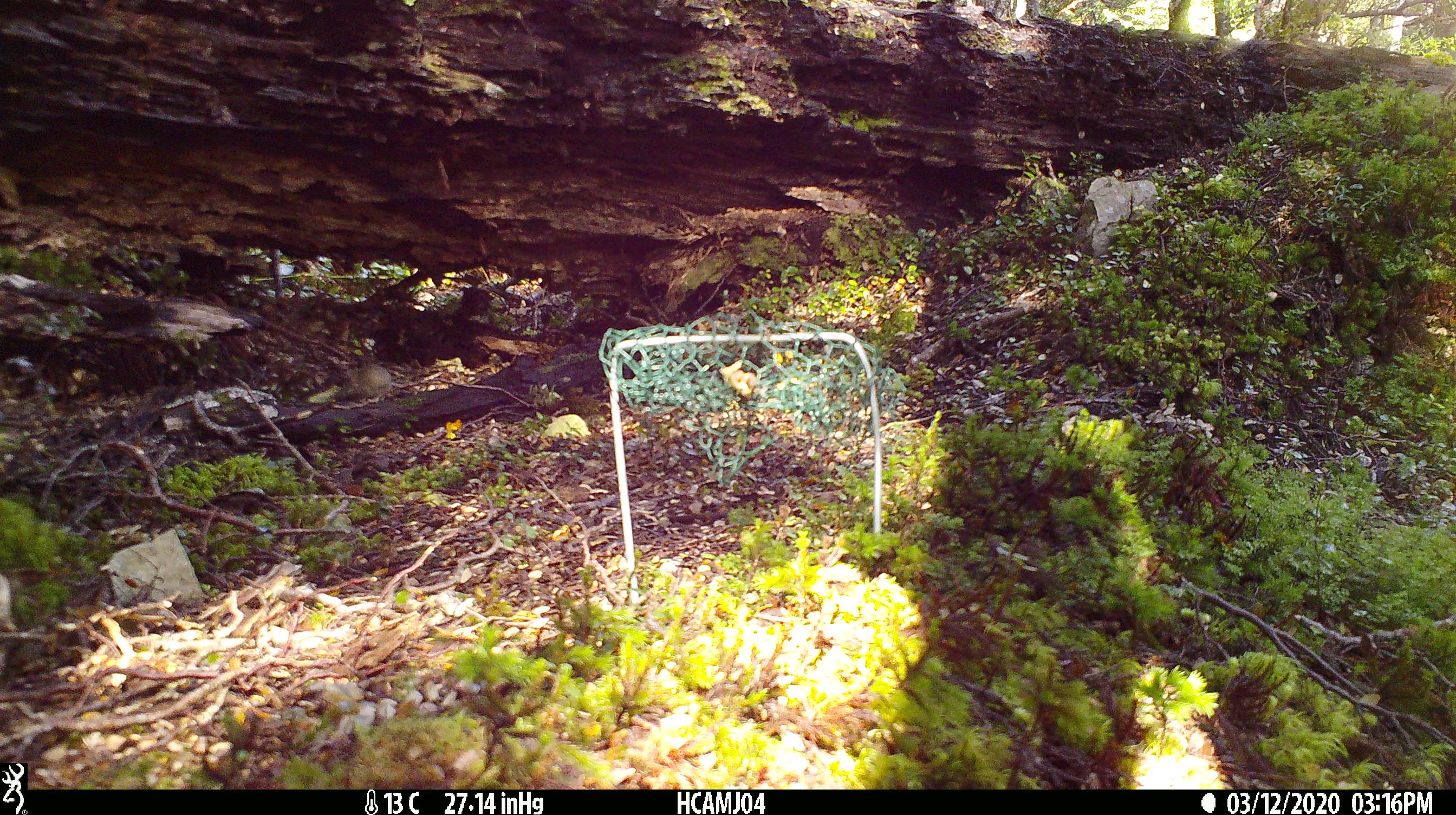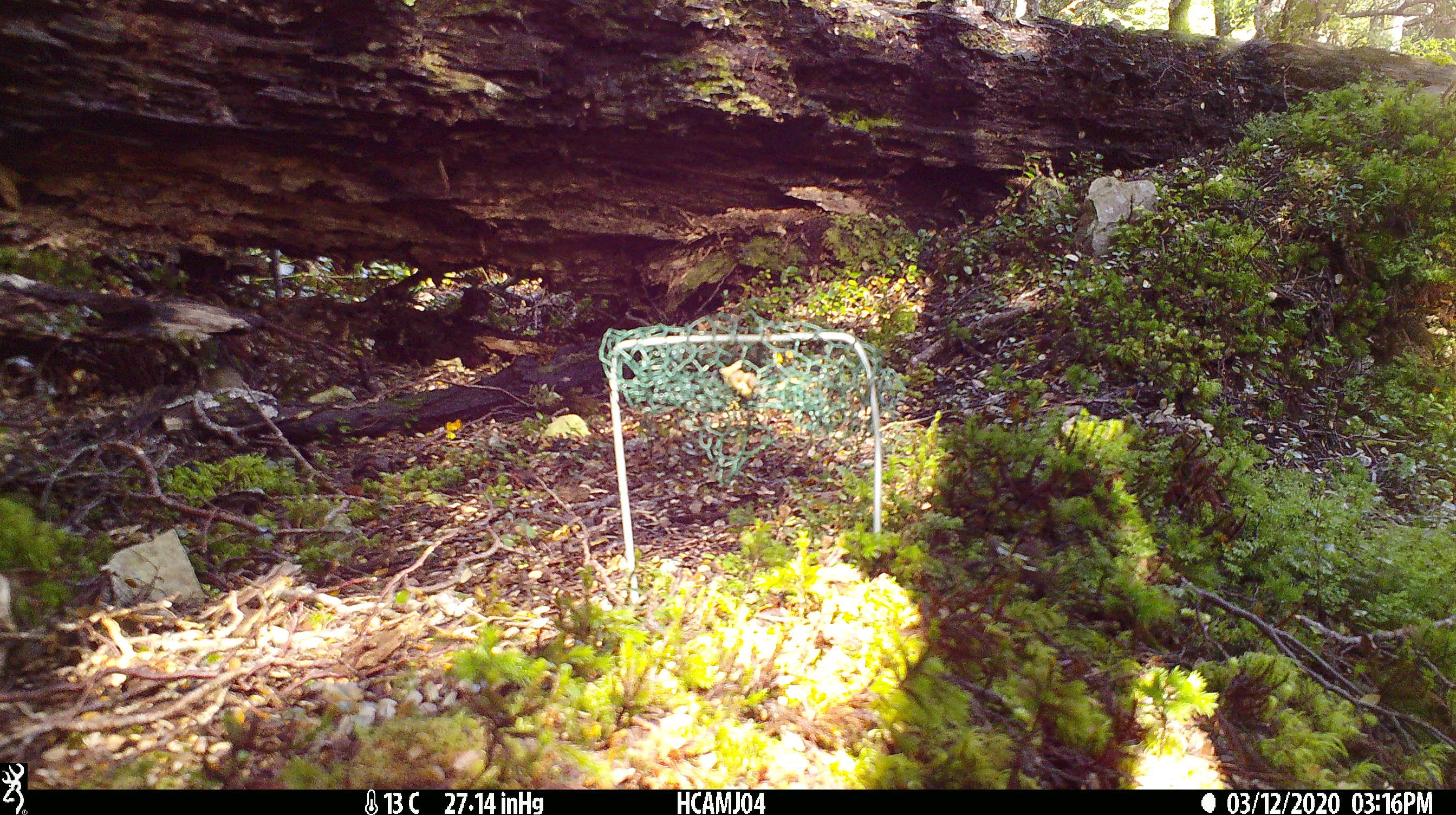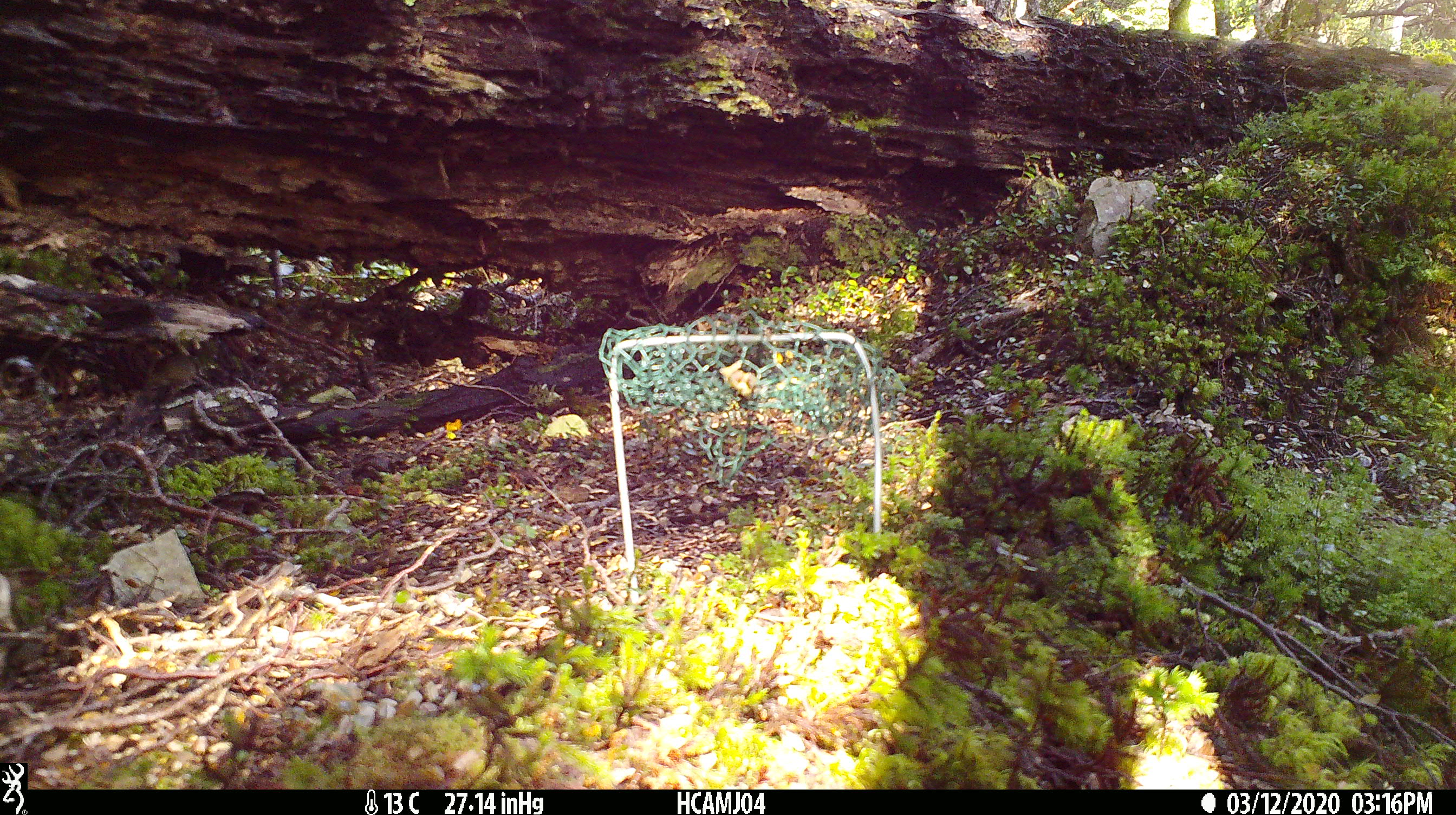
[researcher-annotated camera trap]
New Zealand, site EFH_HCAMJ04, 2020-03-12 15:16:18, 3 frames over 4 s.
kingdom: Animalia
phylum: Chordata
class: Mammalia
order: Rodentia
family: Muridae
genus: Mus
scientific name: Mus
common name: mouse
Mouse (Mus).